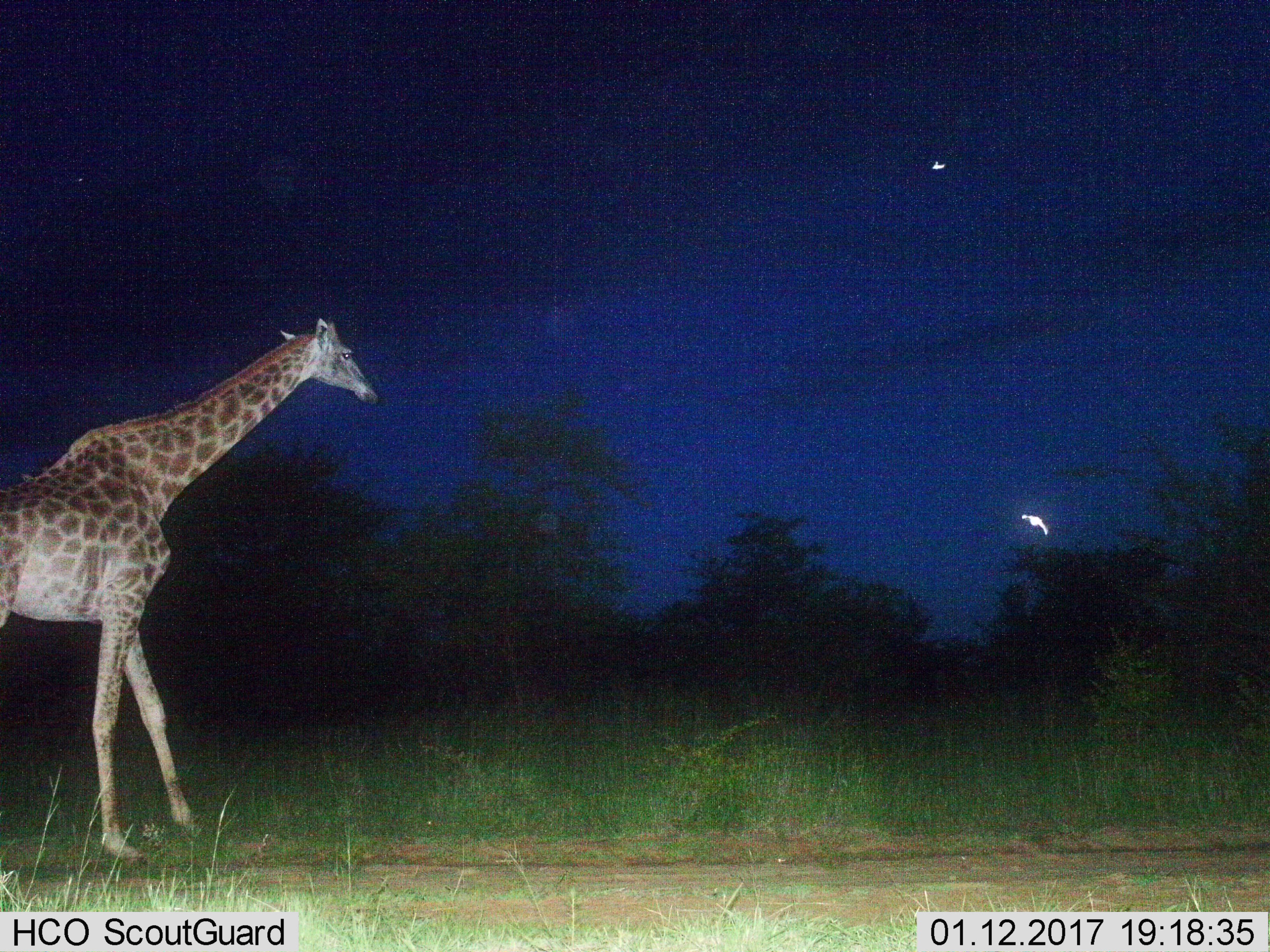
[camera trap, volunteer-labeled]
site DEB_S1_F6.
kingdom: Animalia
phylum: Chordata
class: Mammalia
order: Artiodactyla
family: Giraffidae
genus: Giraffa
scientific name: Giraffa camelopardalis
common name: giraffe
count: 1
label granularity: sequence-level